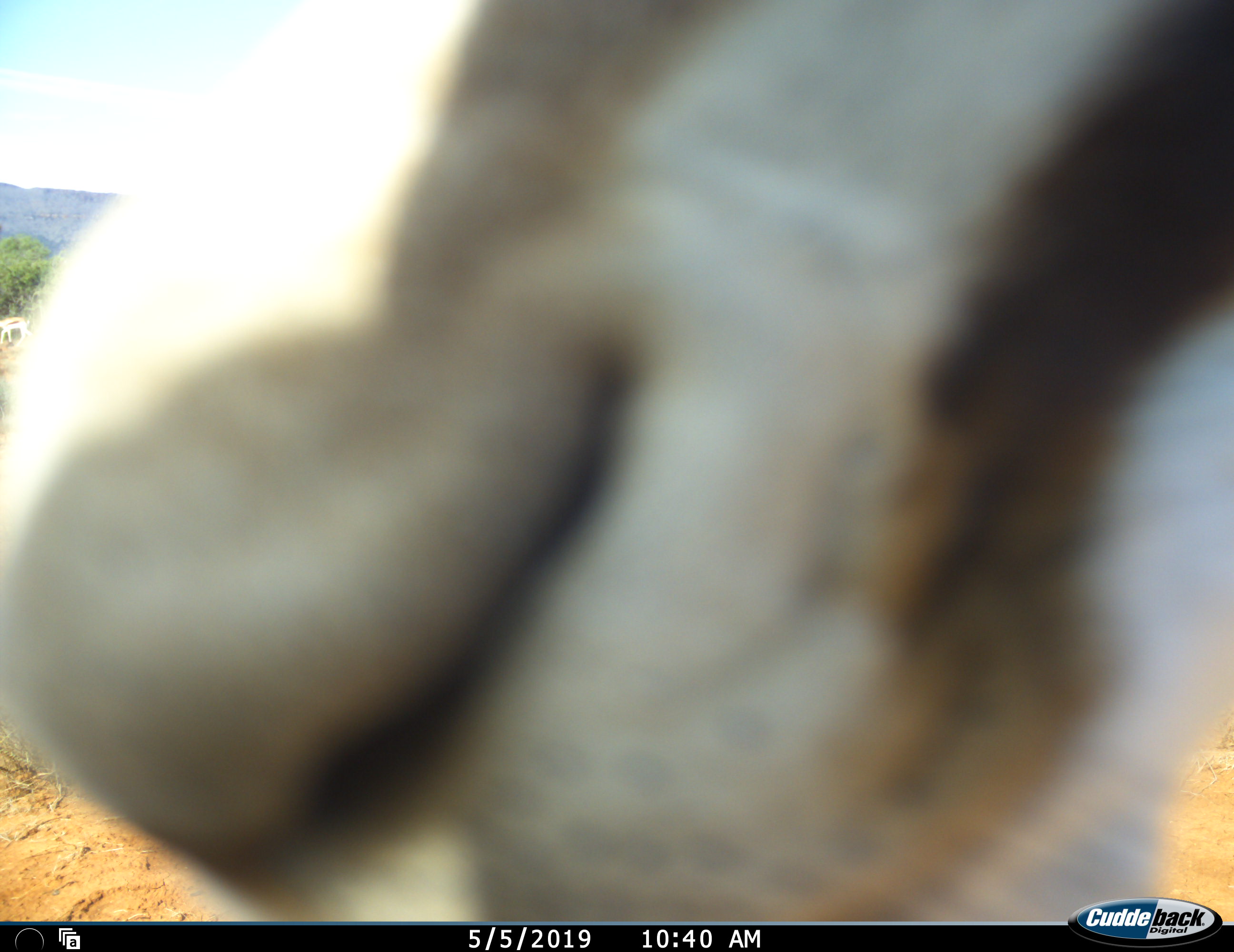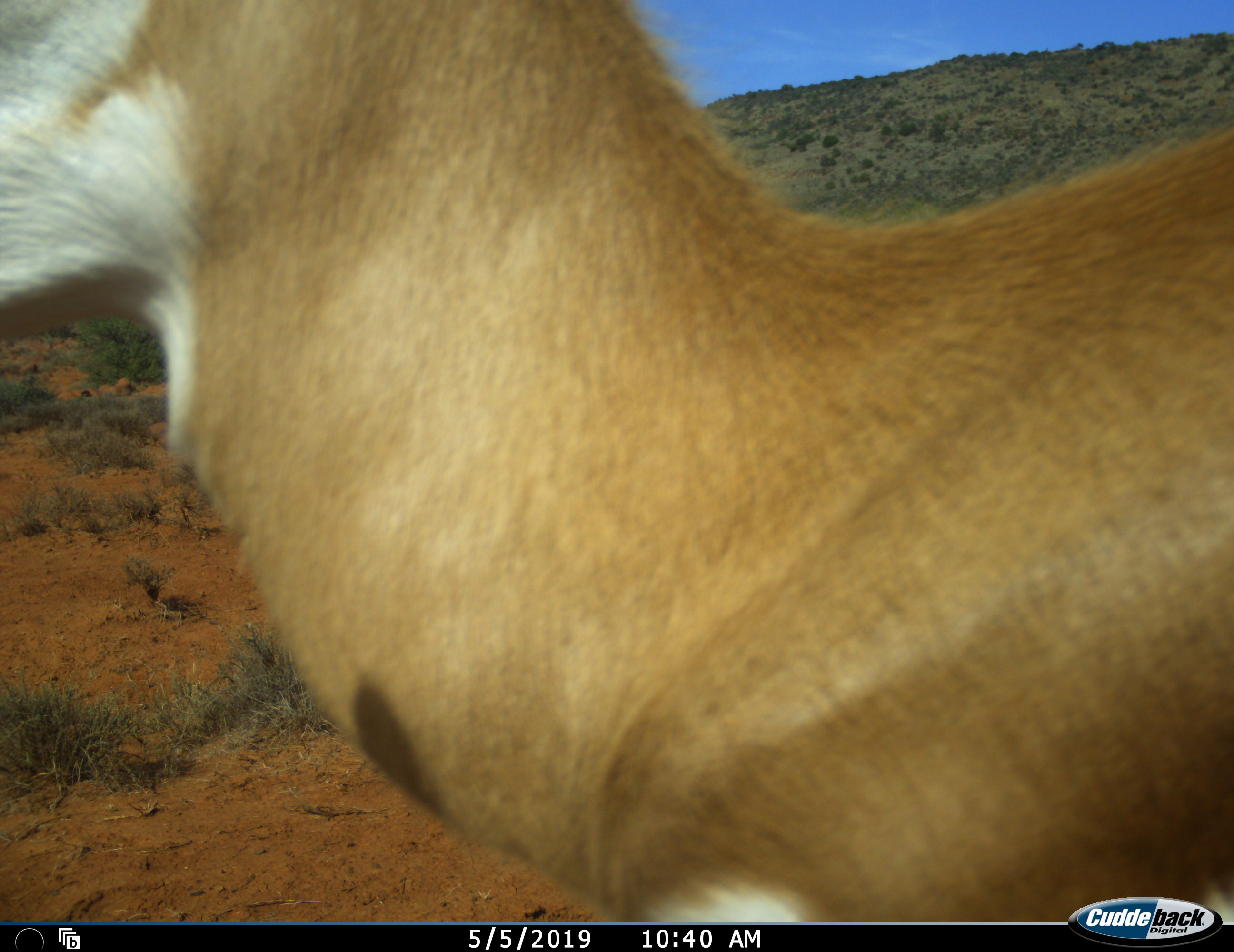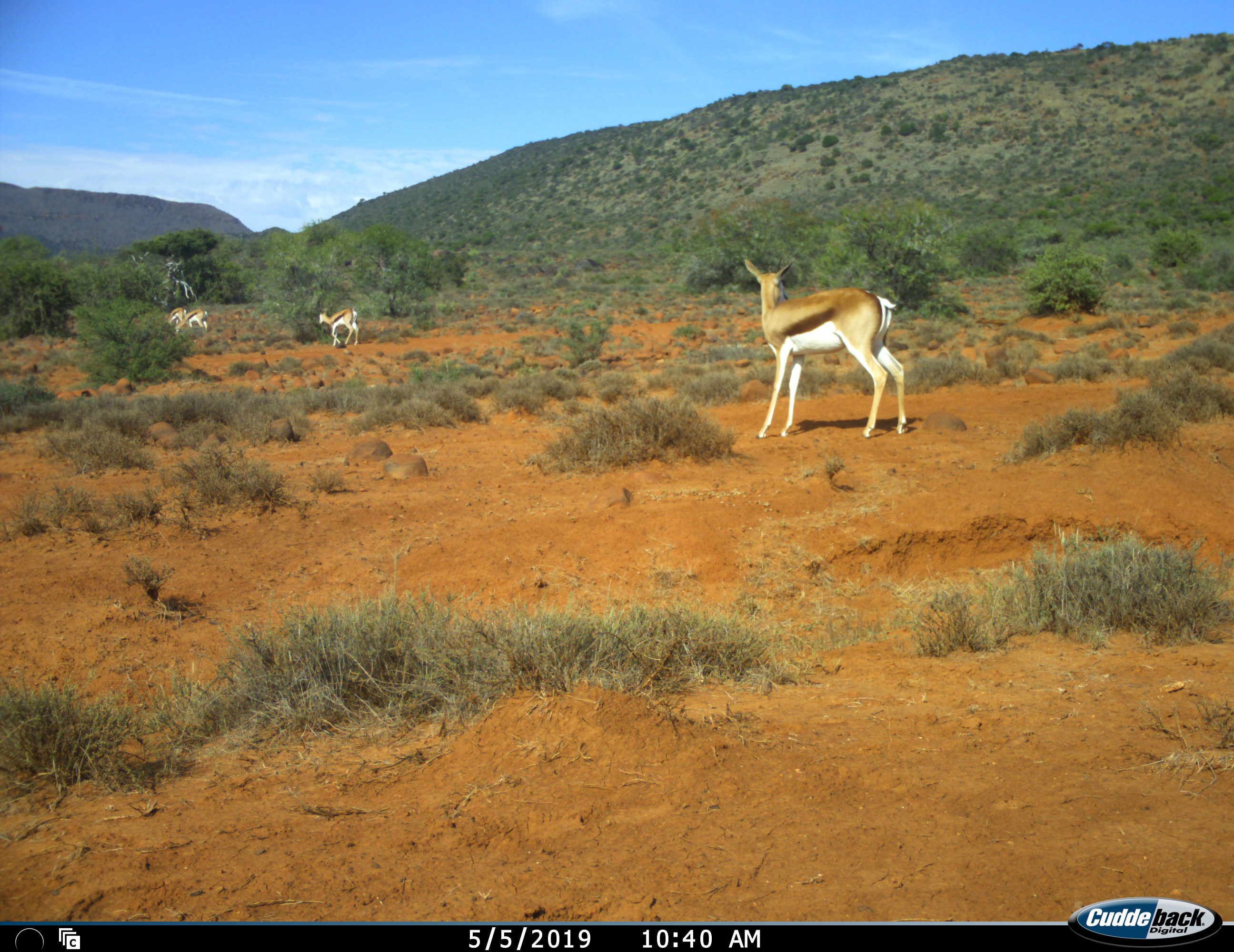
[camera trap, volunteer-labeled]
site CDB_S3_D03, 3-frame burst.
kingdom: Animalia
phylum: Chordata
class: Mammalia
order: Artiodactyla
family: Bovidae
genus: Antidorcas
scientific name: Antidorcas marsupialis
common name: springbok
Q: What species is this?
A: Springbok (Antidorcas marsupialis).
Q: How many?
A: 5.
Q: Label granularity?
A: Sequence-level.